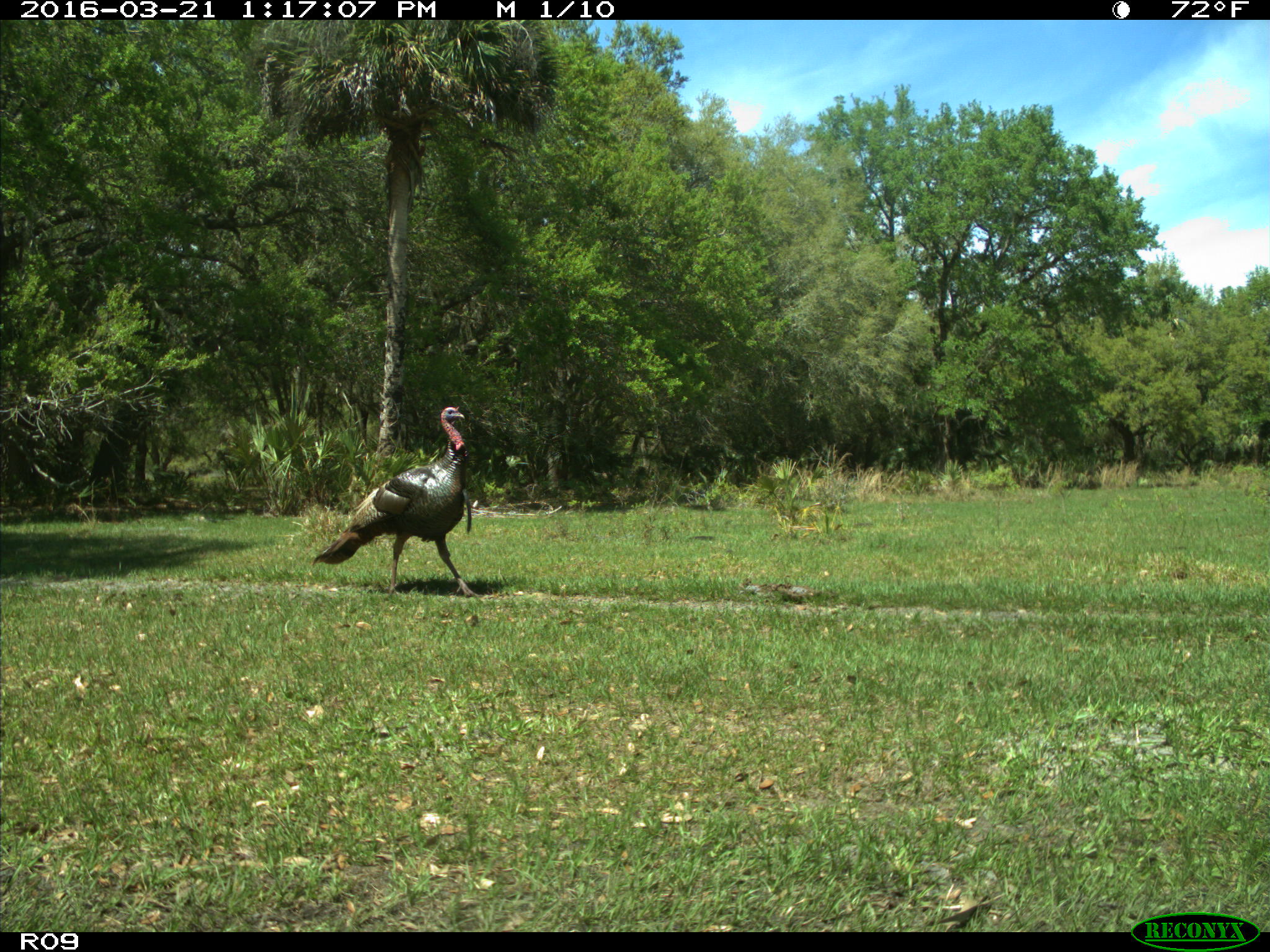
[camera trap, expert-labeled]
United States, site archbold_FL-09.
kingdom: Animalia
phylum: Chordata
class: Aves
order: Galliformes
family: Phasianidae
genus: Meleagris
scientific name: Meleagris gallopavo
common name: wild turkey